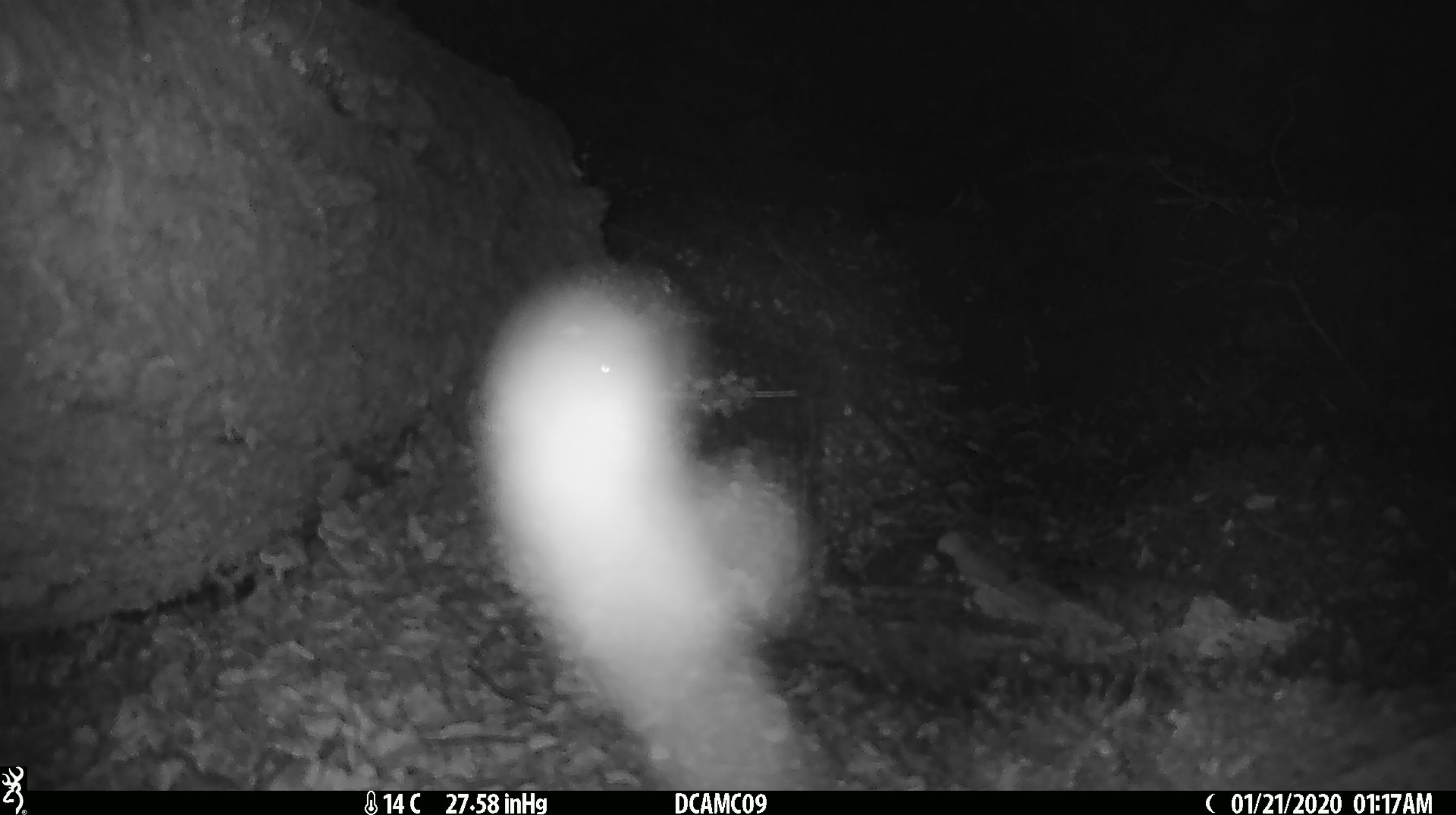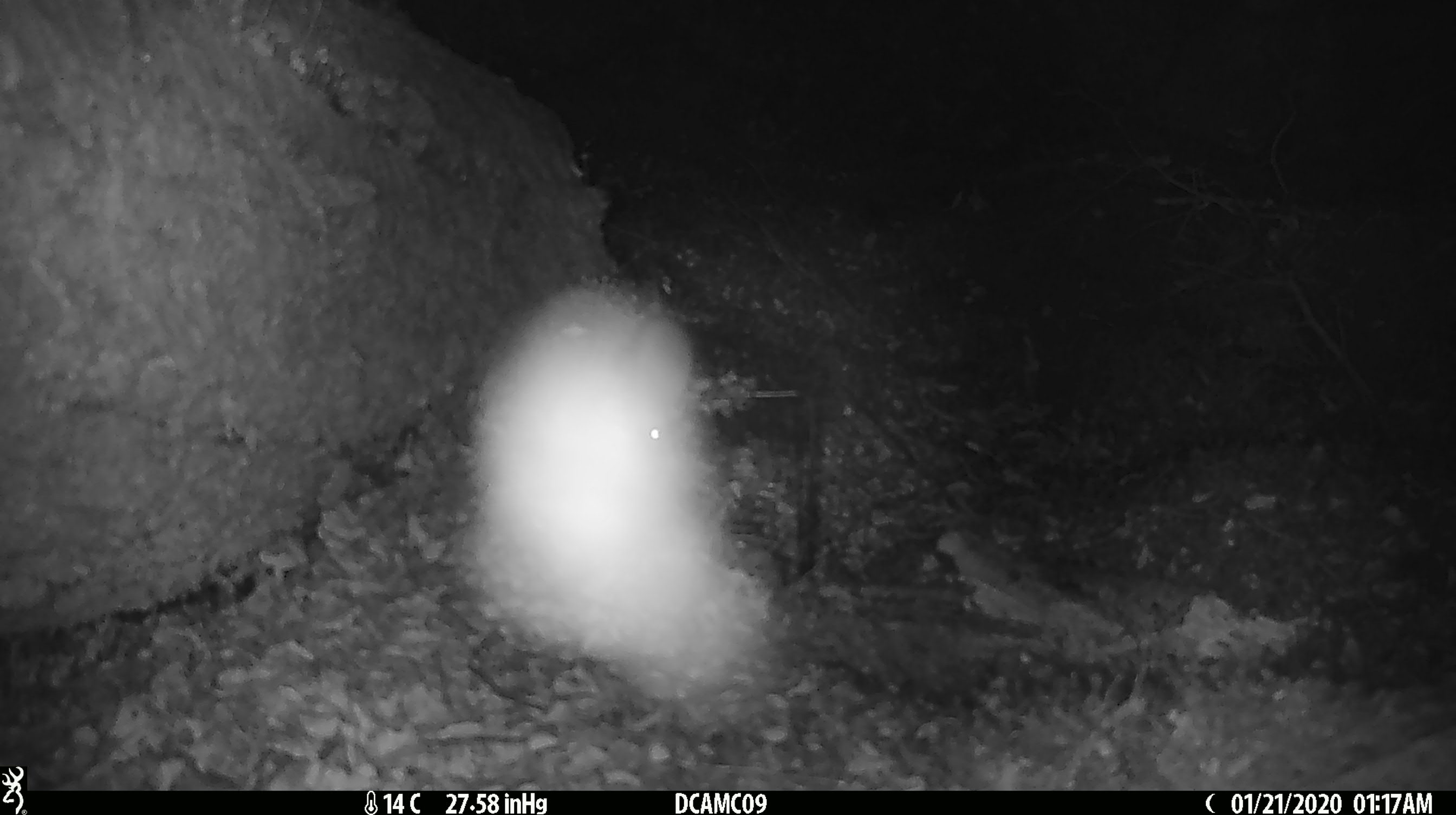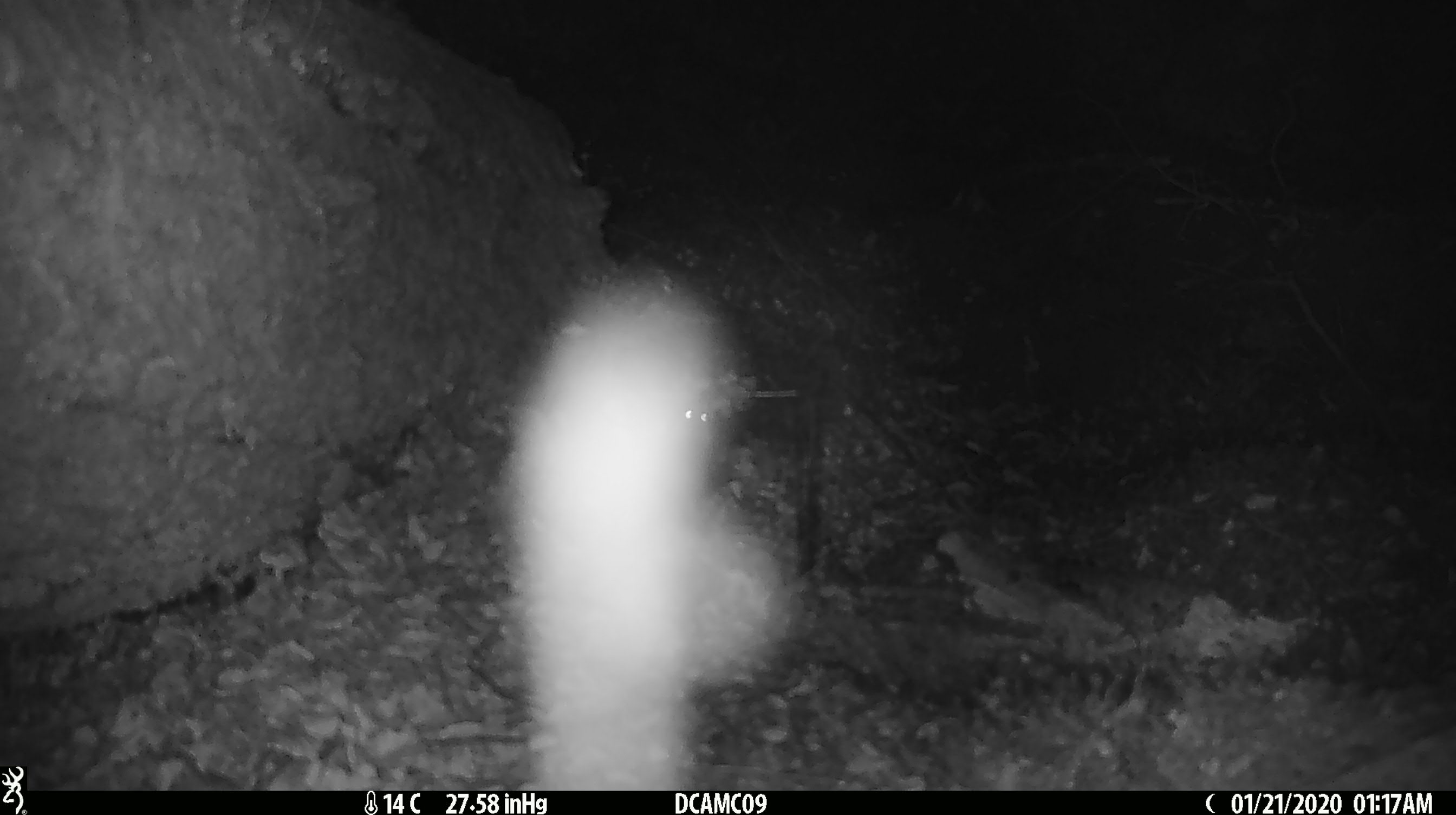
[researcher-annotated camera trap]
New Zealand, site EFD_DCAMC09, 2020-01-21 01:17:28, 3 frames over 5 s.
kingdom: Animalia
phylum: Chordata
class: Mammalia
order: Rodentia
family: Muridae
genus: Mus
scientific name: Mus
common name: mouse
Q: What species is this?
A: Mouse (Mus).